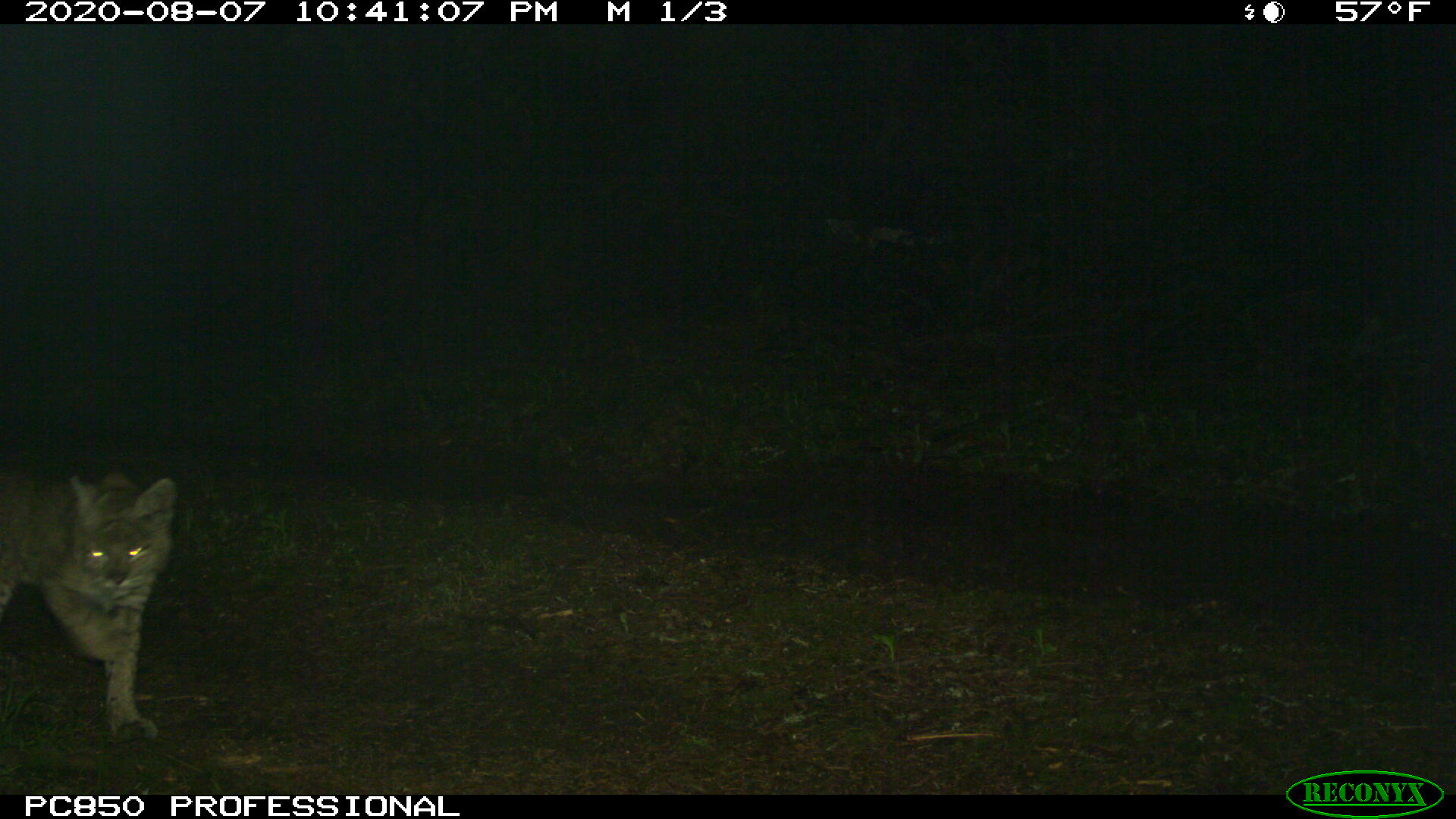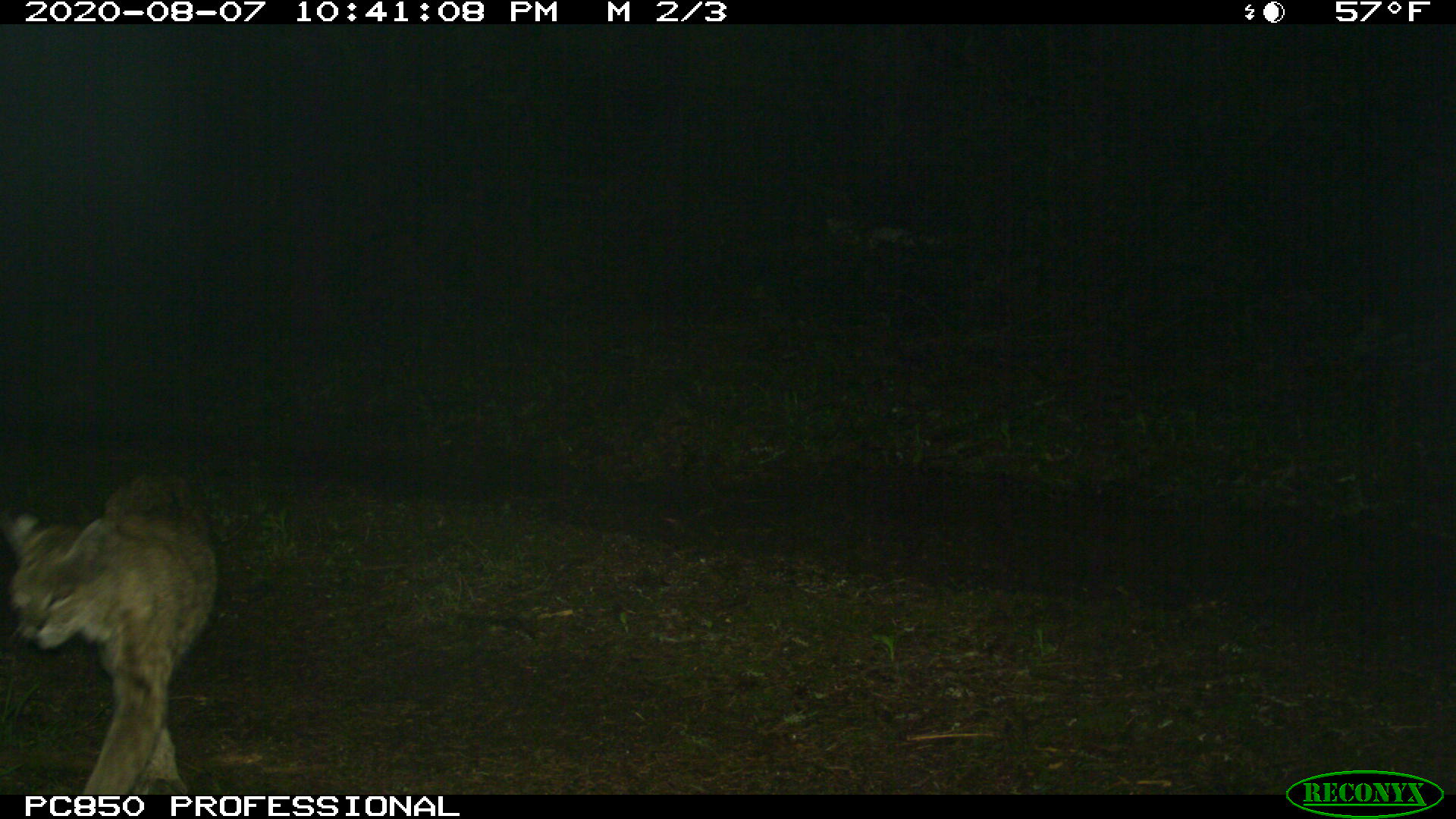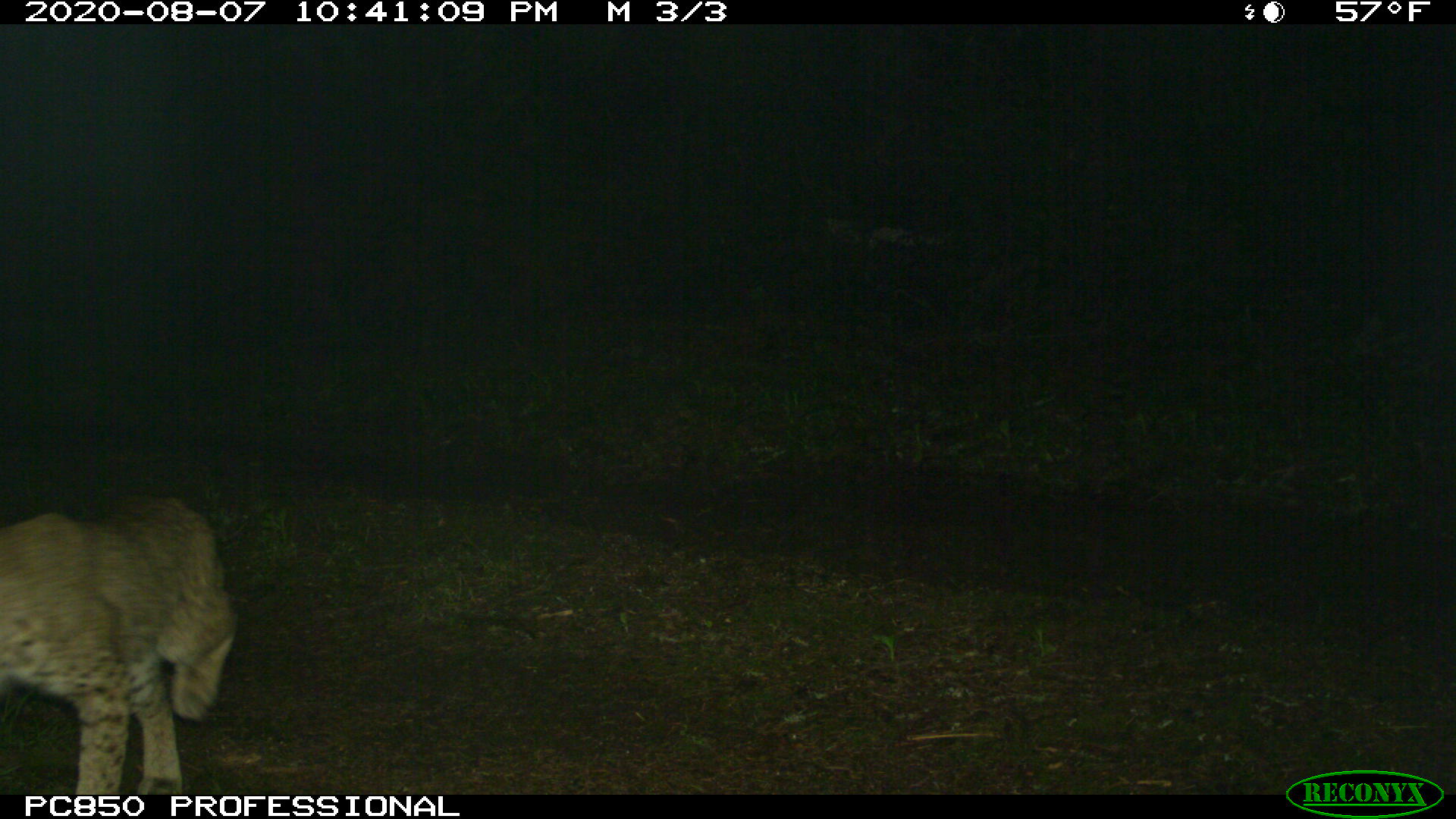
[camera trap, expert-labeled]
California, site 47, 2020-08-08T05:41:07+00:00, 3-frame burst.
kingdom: Animalia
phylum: Chordata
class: Mammalia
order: Carnivora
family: Felidae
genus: Lynx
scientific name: Lynx rufus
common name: bobcat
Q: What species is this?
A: Bobcat (Lynx rufus).